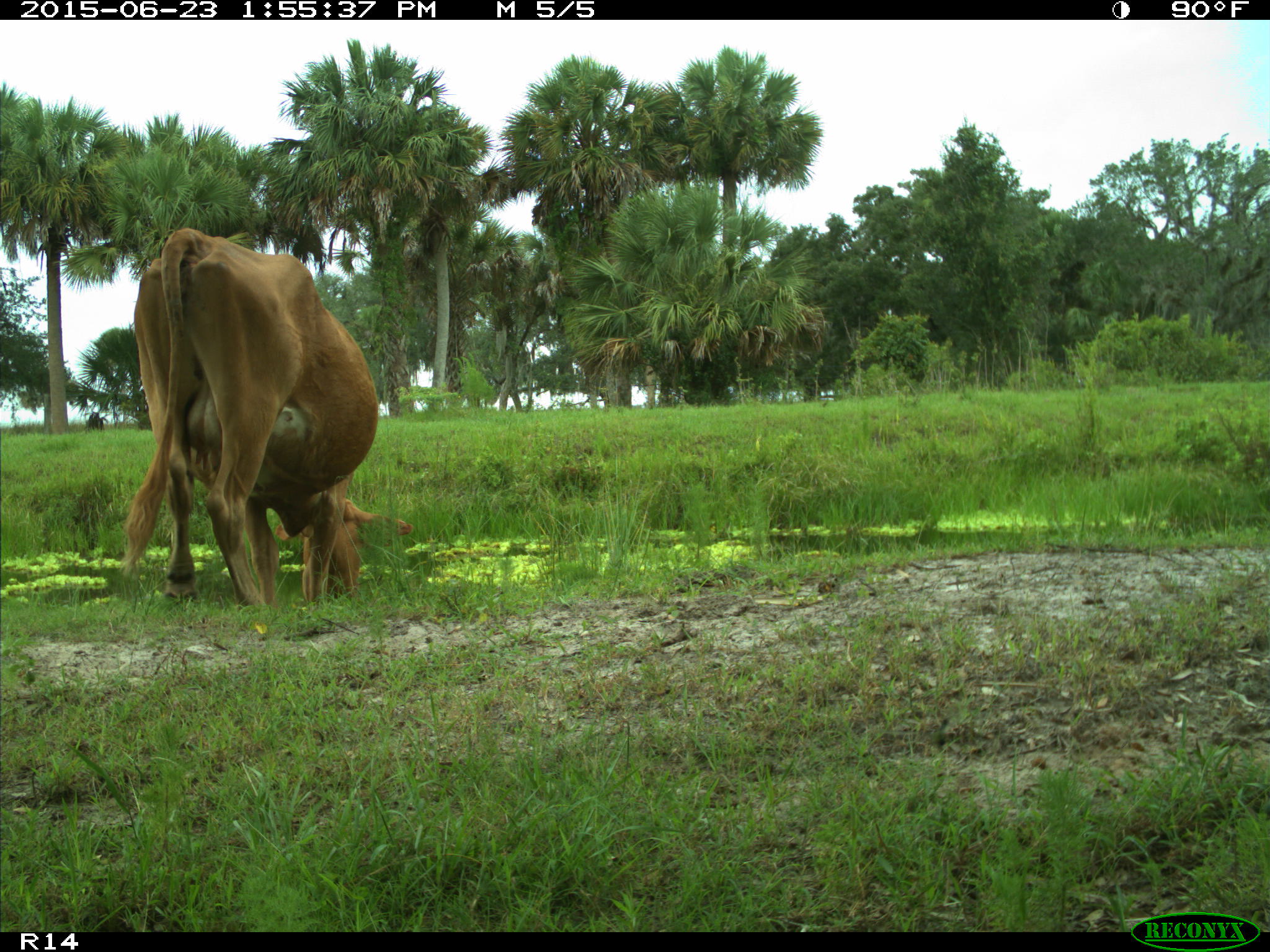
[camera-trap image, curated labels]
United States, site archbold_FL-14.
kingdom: Animalia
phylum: Chordata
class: Mammalia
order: Artiodactyla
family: Bovidae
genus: Bos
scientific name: Bos taurus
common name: domestic cow